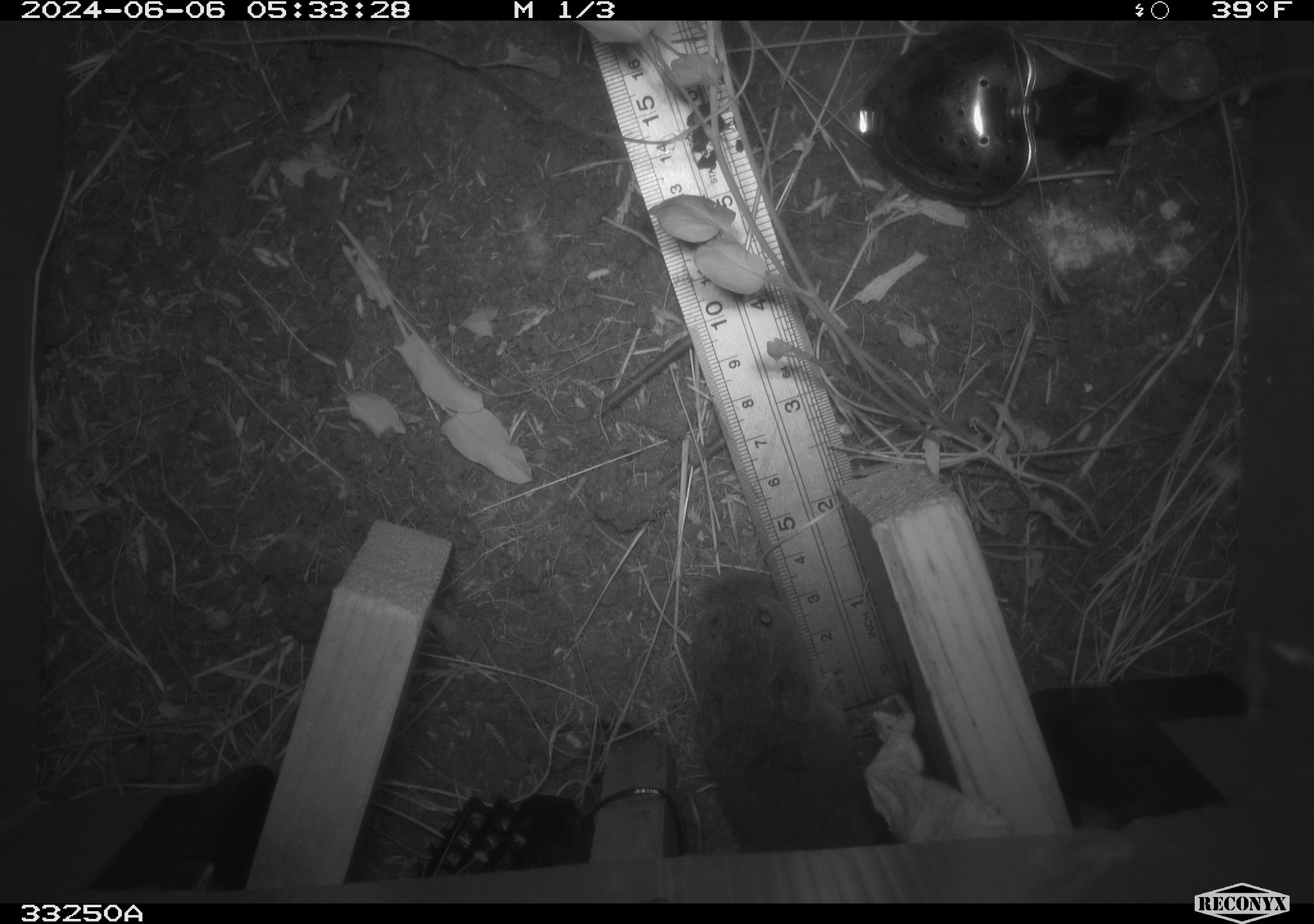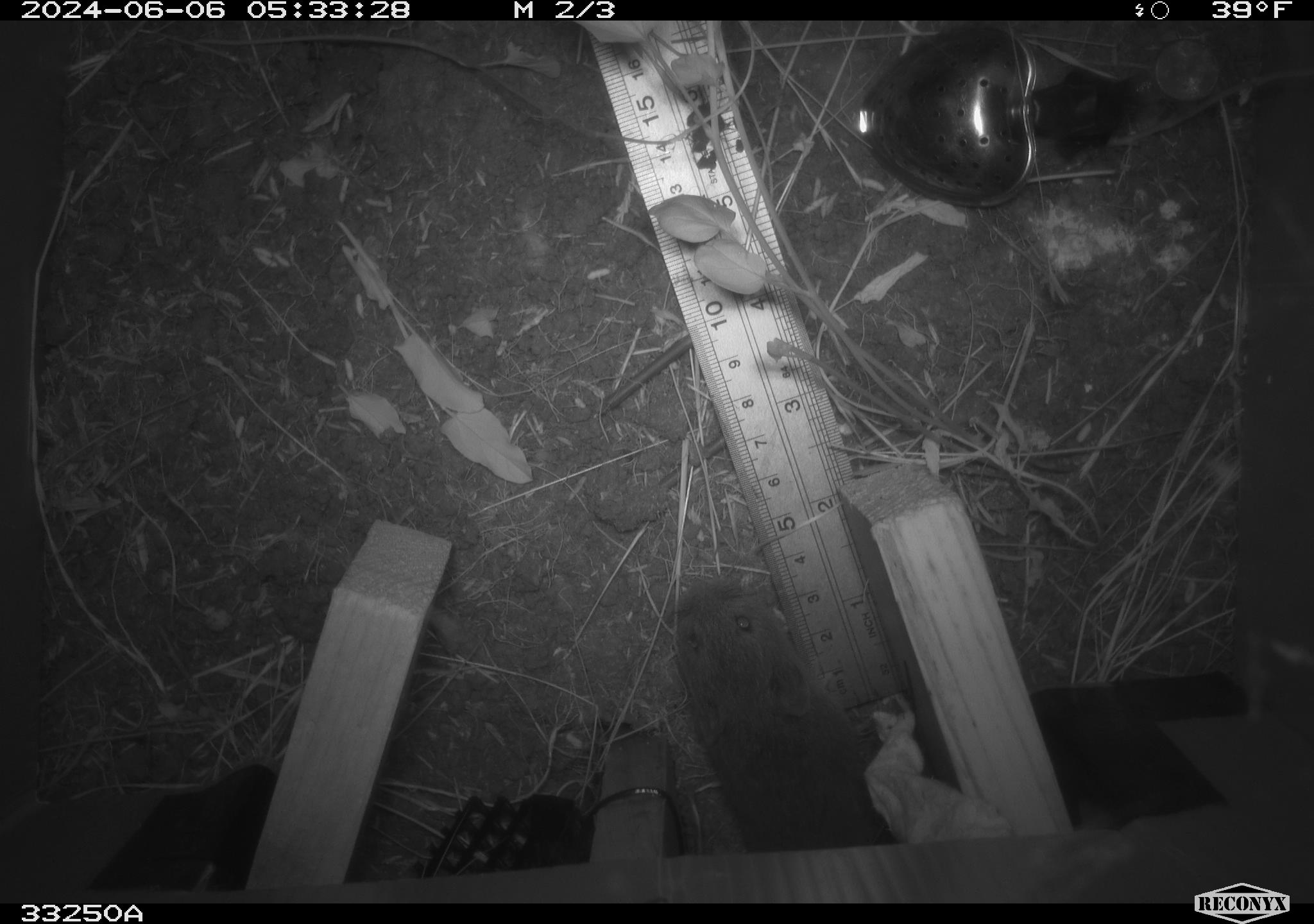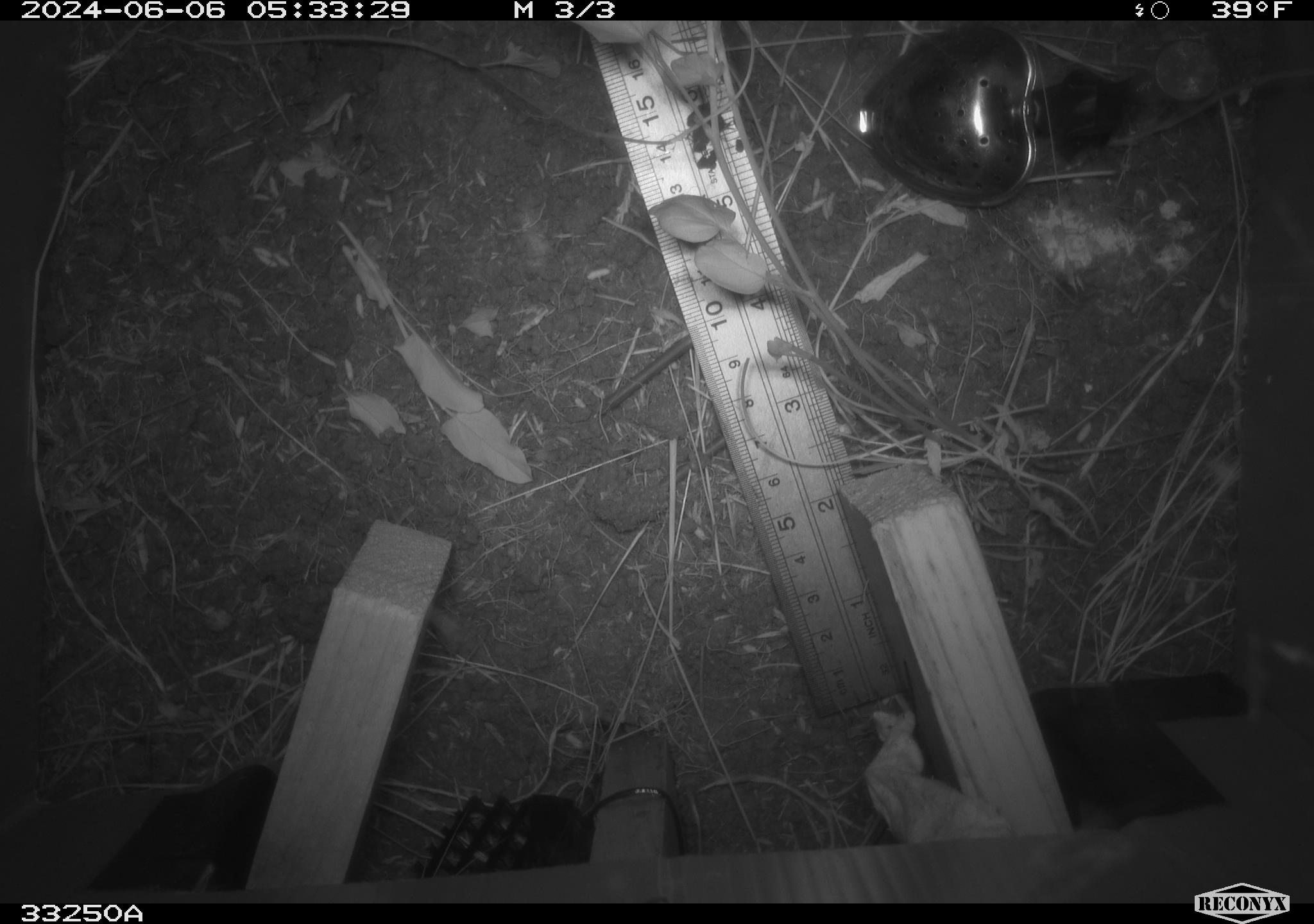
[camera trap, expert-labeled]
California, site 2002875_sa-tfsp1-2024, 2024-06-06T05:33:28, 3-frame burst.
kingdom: Animalia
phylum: Chordata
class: Mammalia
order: Rodentia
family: Cricetidae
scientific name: Arvicolinae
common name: voles, lemmings, and muskrats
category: arvicolinae subfamily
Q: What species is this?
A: Arvicolinae subfamily (voles, lemmings, and muskrats) (Arvicolinae).